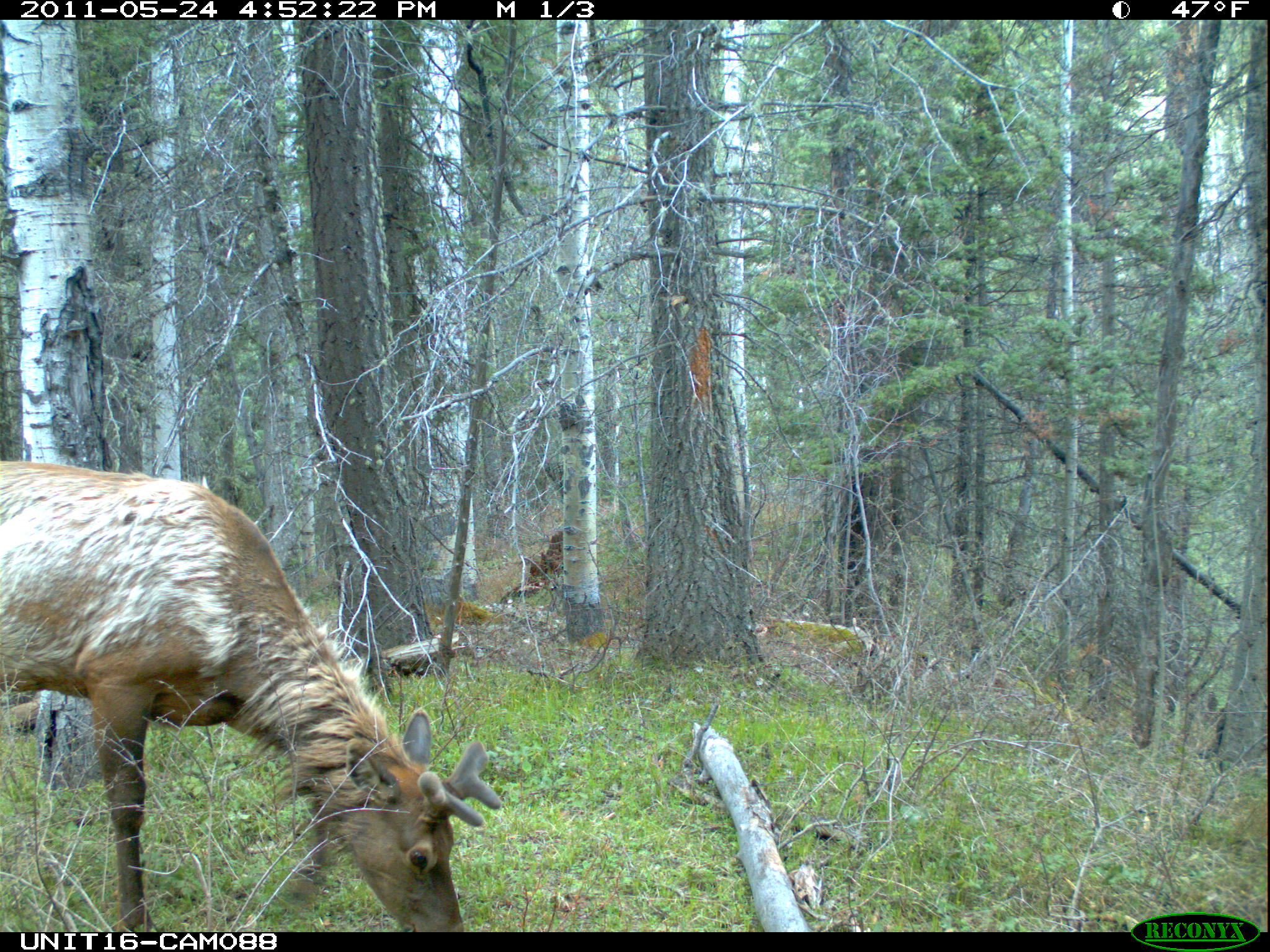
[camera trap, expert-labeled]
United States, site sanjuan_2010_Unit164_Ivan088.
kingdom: Animalia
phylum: Chordata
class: Mammalia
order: Artiodactyla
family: Cervidae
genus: Cervus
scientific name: Cervus elaphus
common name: red deer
Cervus elaphus (red deer).